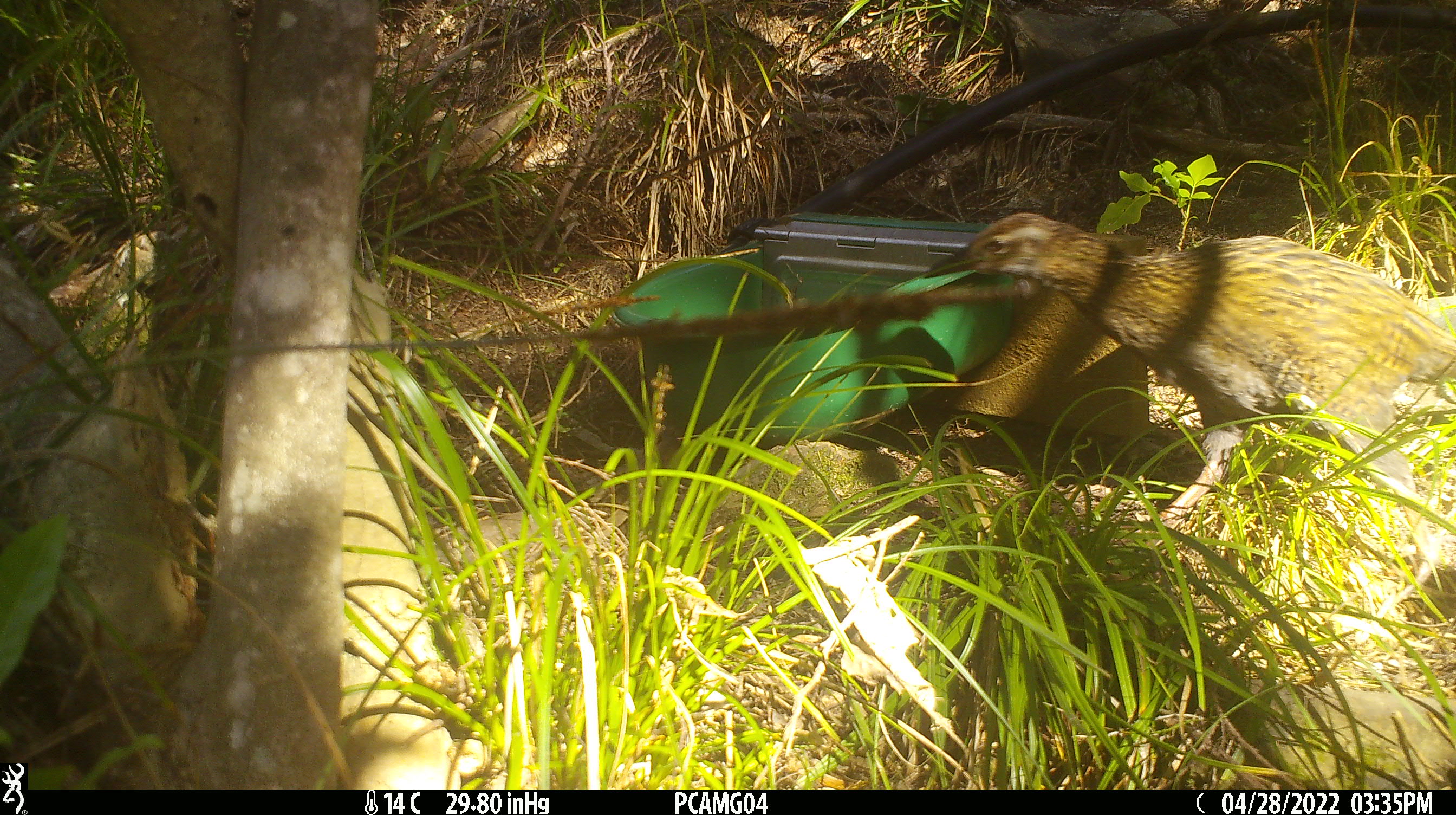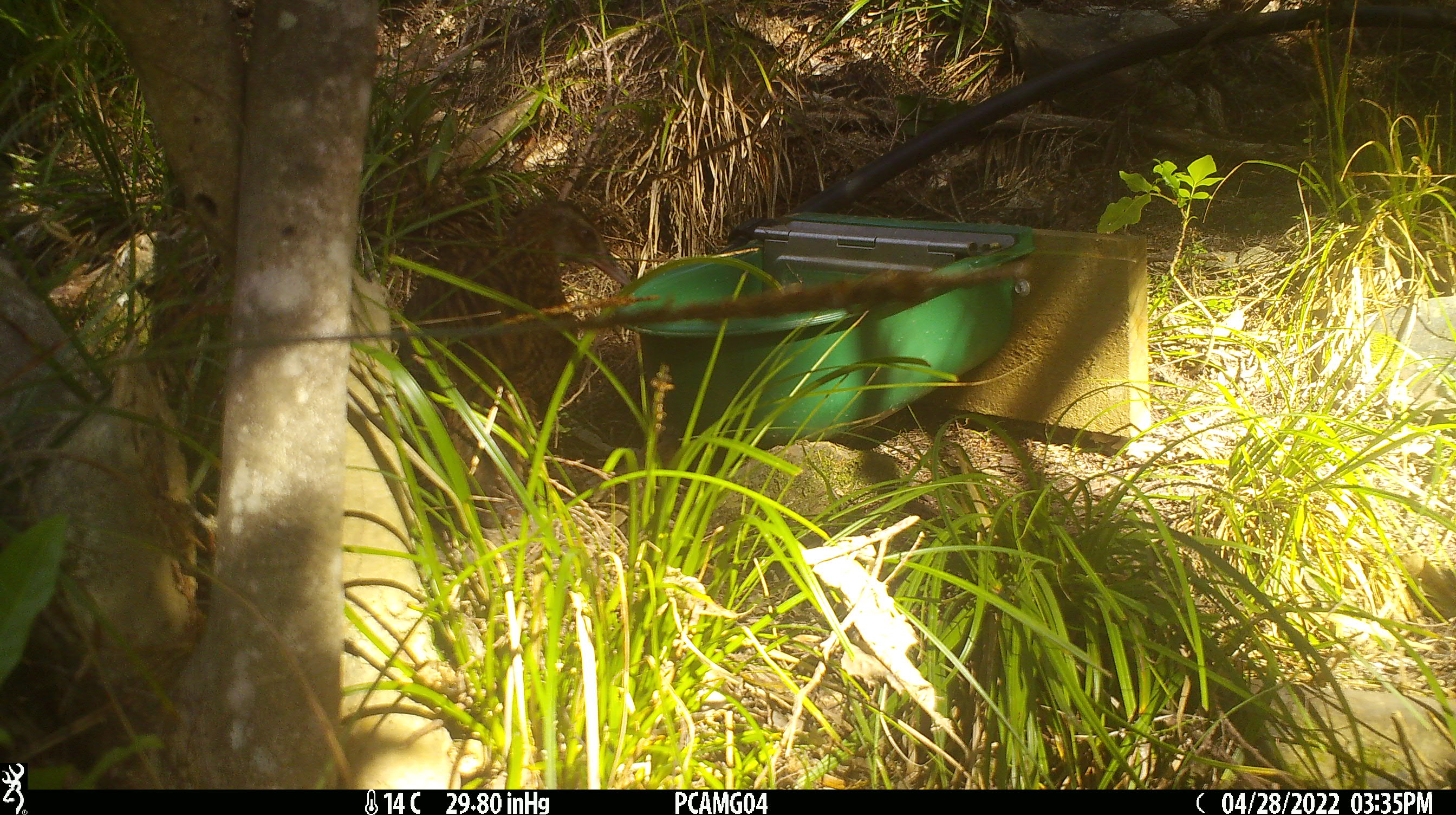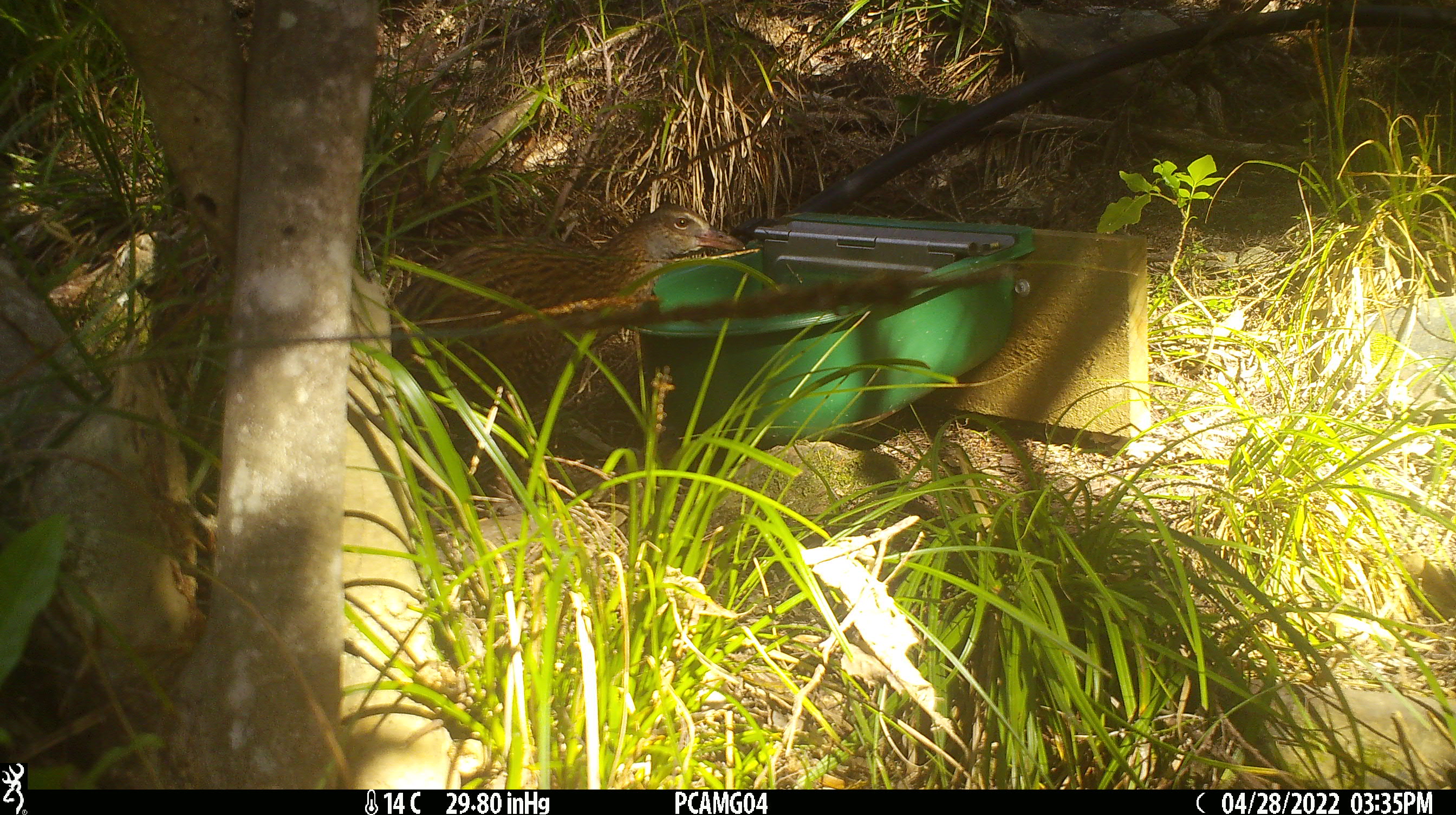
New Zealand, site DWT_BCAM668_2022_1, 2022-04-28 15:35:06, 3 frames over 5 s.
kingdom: Animalia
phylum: Chordata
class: Aves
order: Gruiformes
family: Rallidae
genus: Gallirallus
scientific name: Gallirallus australis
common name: weka